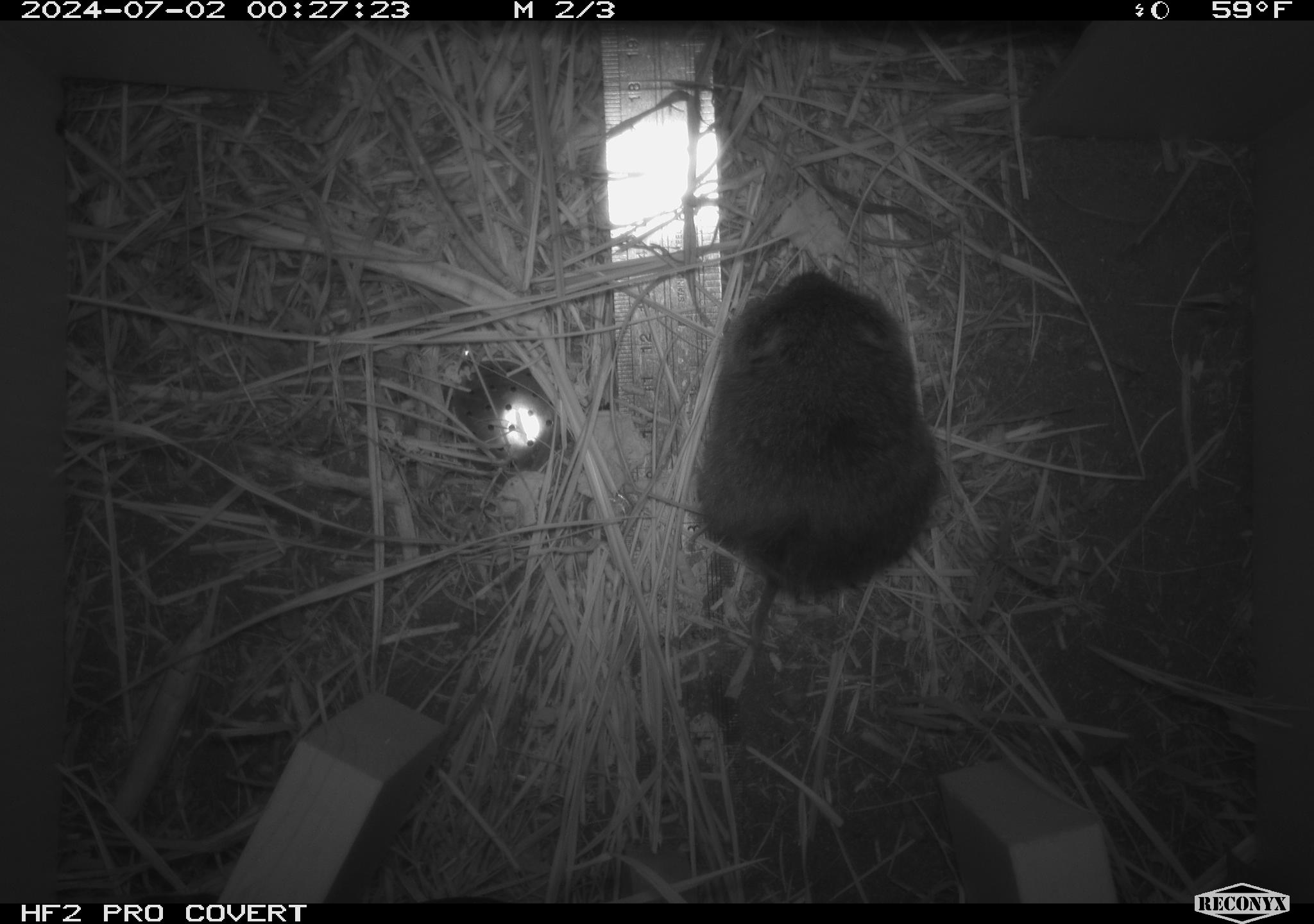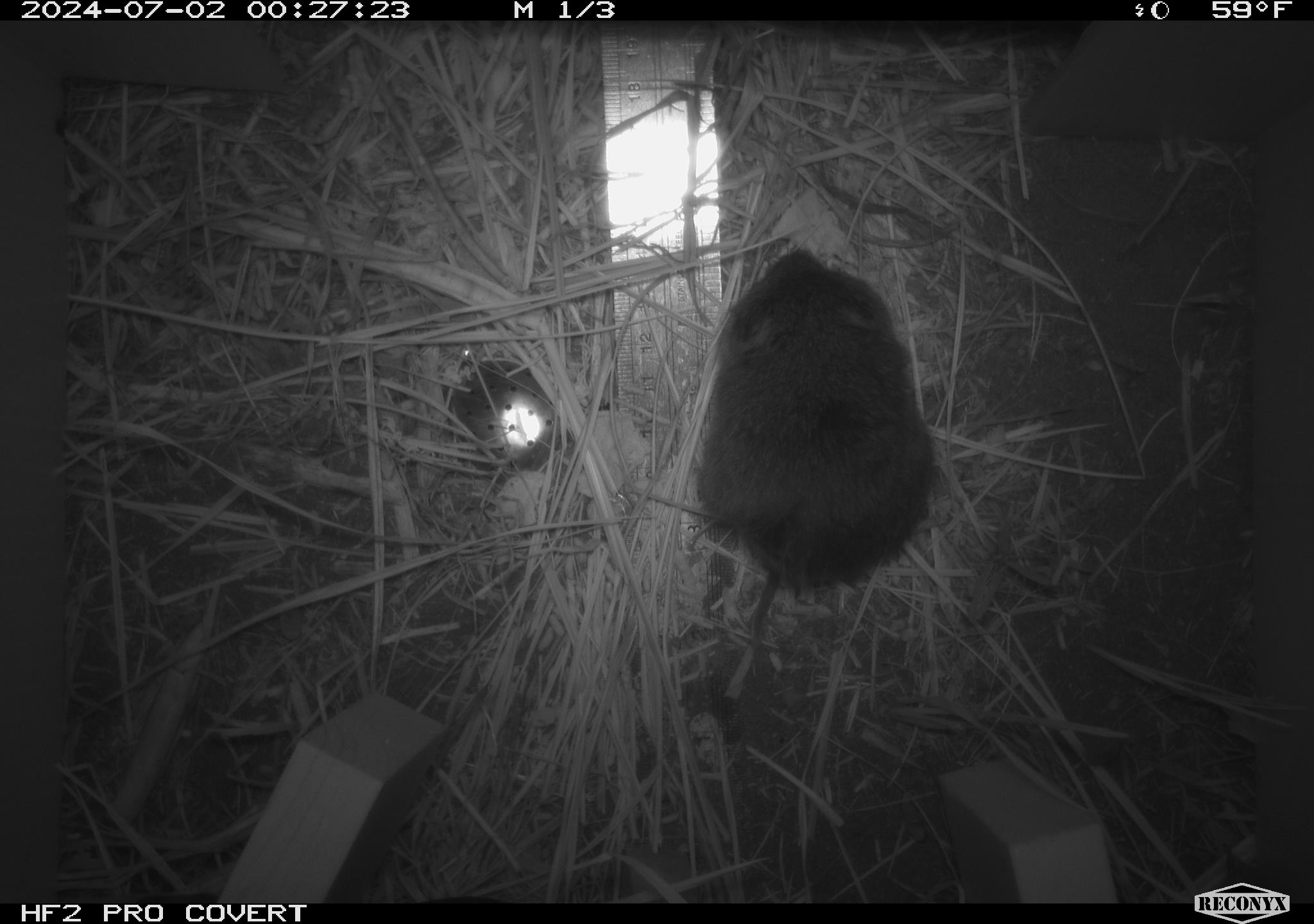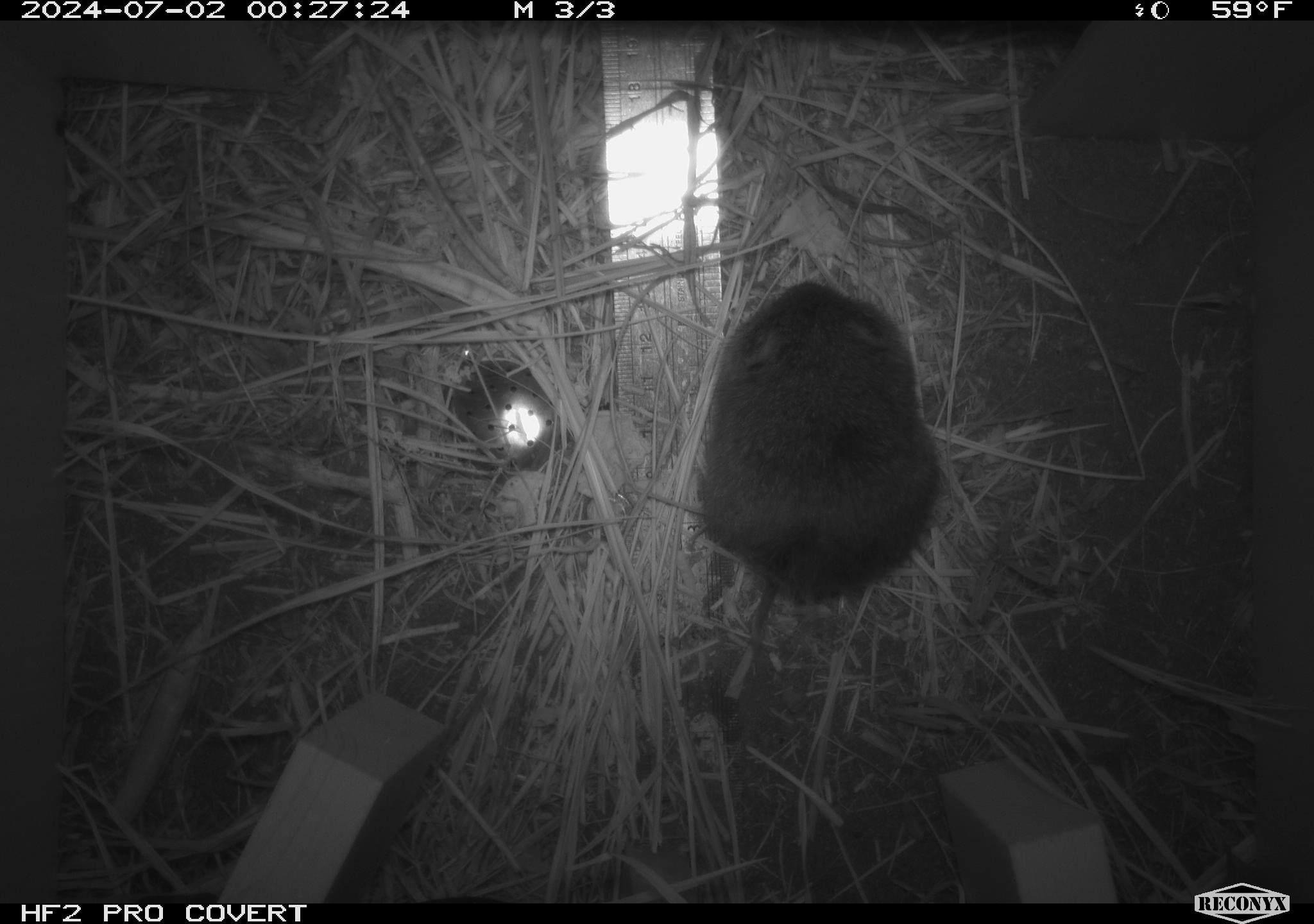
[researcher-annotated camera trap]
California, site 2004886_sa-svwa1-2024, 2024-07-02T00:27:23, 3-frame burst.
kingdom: Animalia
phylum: Chordata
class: Mammalia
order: Rodentia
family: Cricetidae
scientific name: Arvicolinae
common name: voles, lemmings, and muskrats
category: arvicolinae subfamily